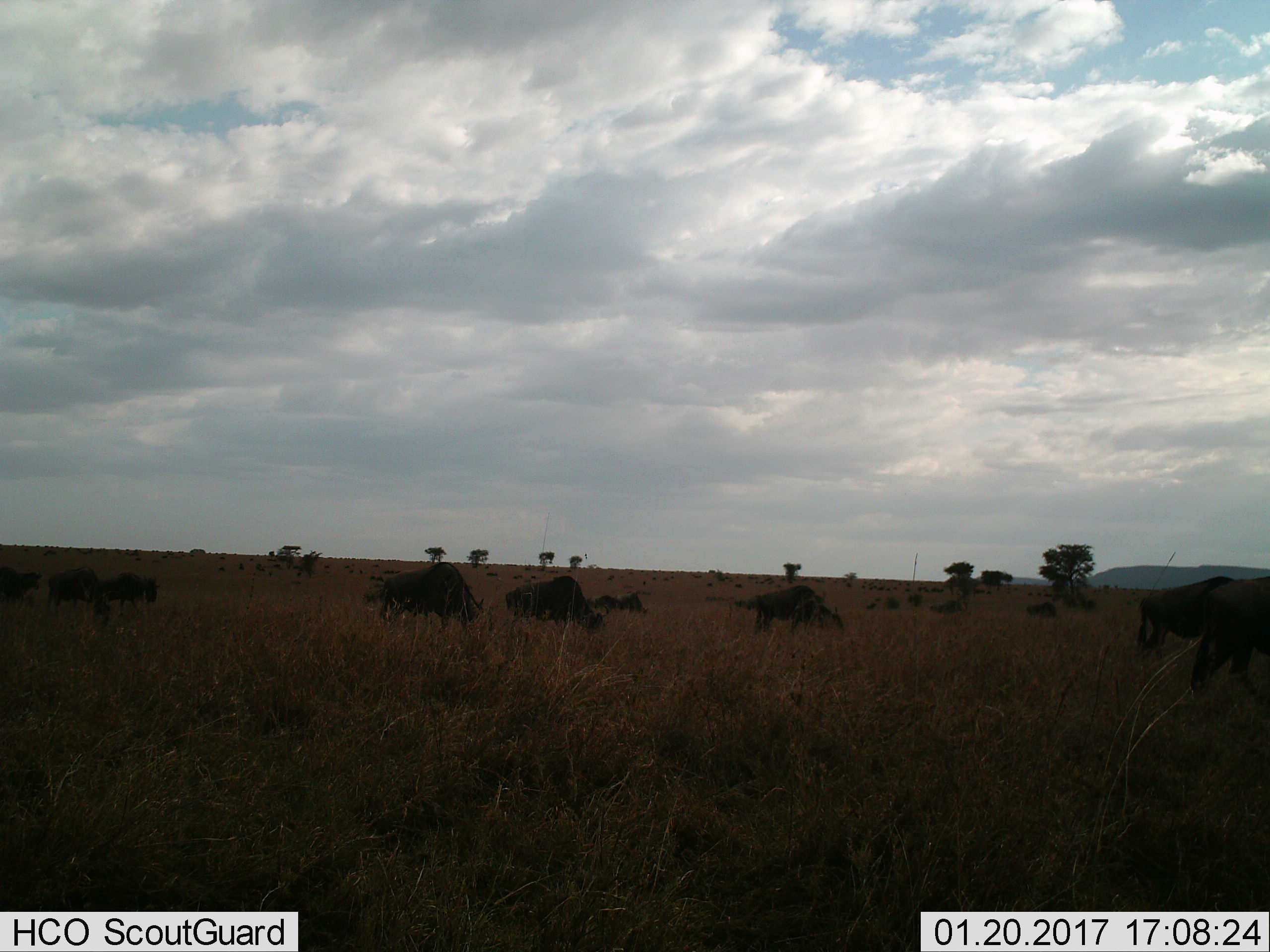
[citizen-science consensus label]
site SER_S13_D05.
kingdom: Animalia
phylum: Chordata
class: Mammalia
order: Artiodactyla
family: Bovidae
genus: Connochaetes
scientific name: Connochaetes taurinus taurinus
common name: blue wildebeest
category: wildebeestblue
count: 11-50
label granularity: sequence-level